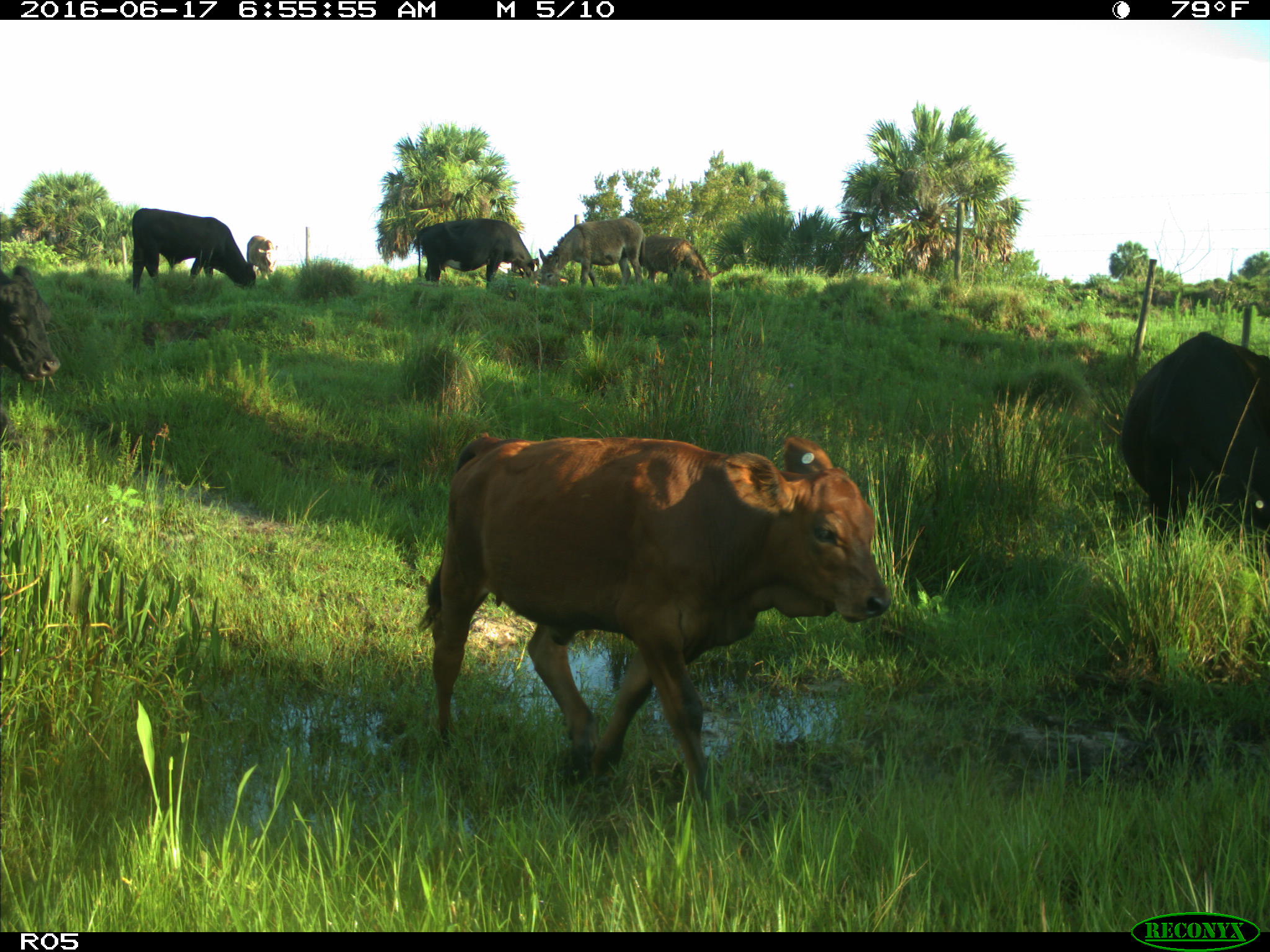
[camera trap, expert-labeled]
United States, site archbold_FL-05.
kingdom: Animalia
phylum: Chordata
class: Mammalia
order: Artiodactyla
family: Bovidae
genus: Bos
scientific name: Bos taurus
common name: domestic cow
Bos taurus (domestic cow).